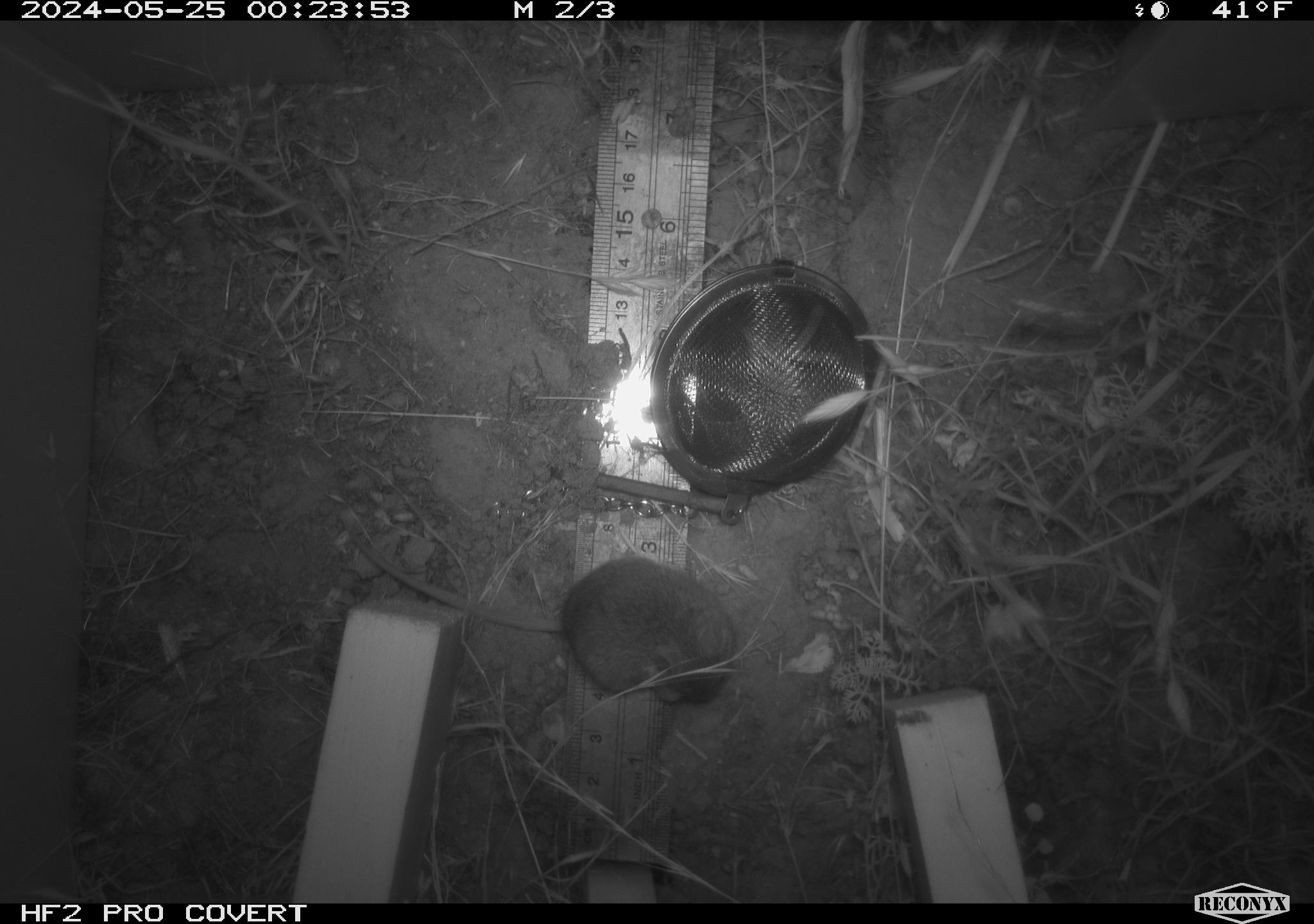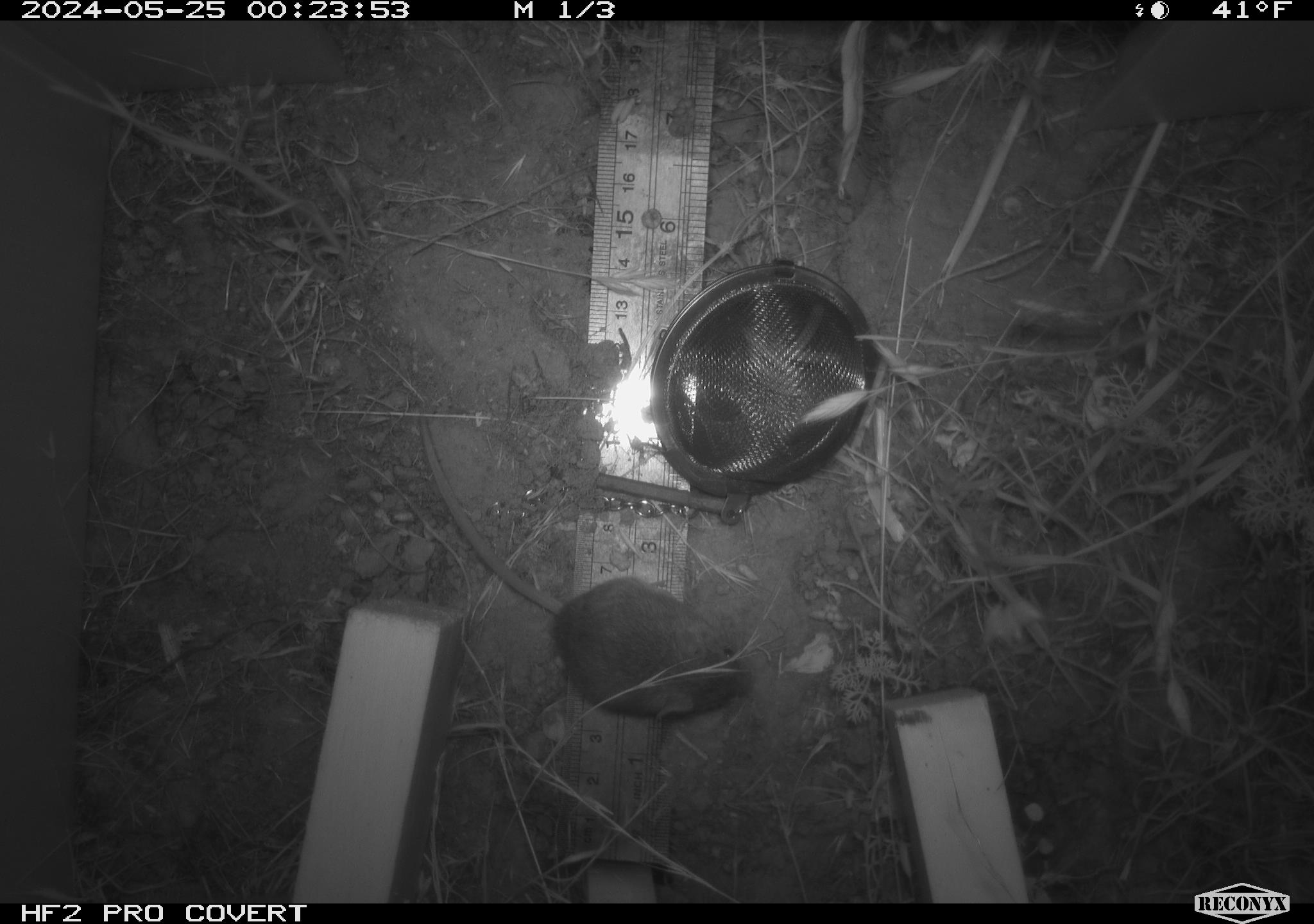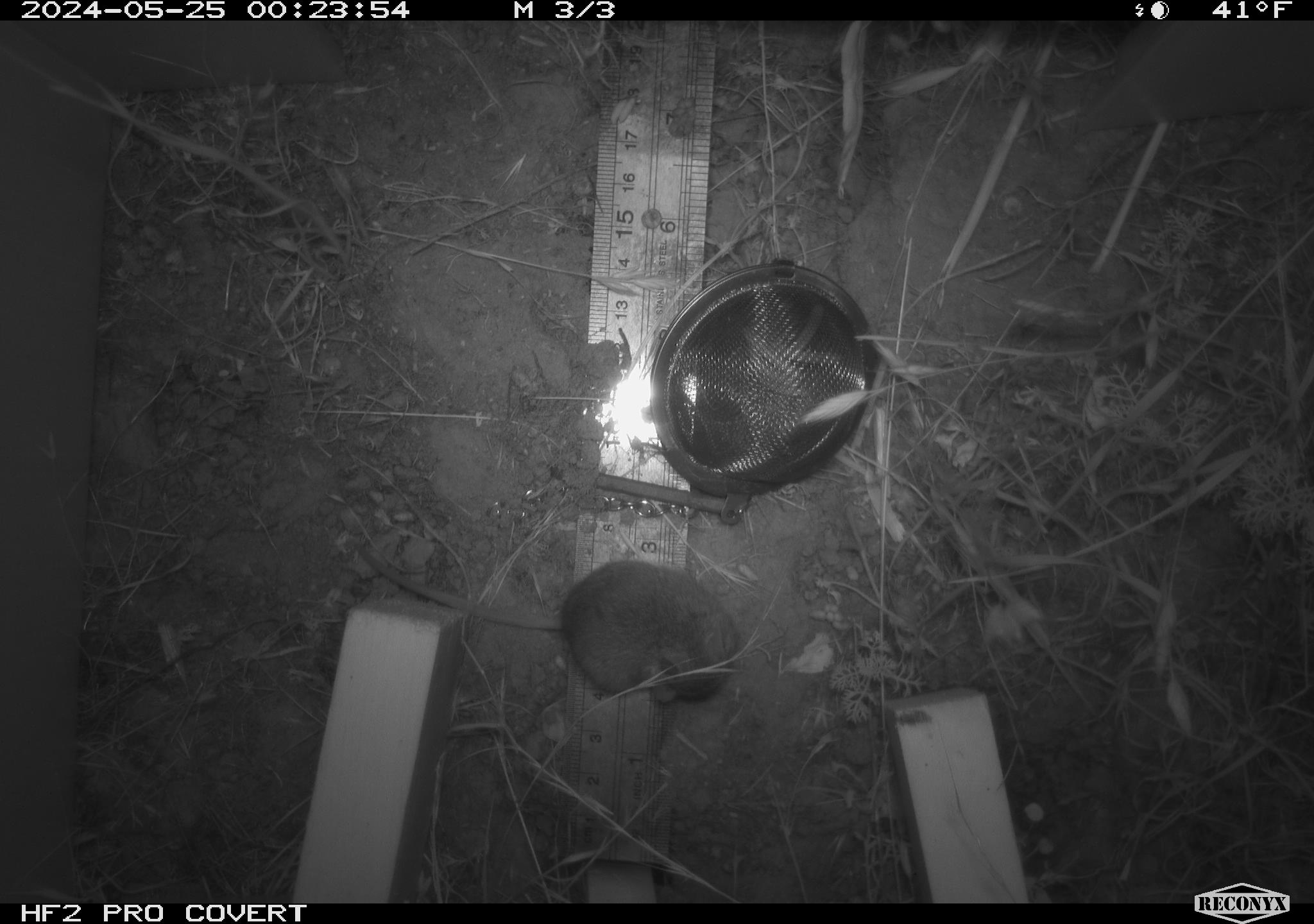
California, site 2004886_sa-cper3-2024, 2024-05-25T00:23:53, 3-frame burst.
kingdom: Animalia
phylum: Chordata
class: Mammalia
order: Rodentia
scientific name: Rodentia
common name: rodent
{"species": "rodent (Rodentia)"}